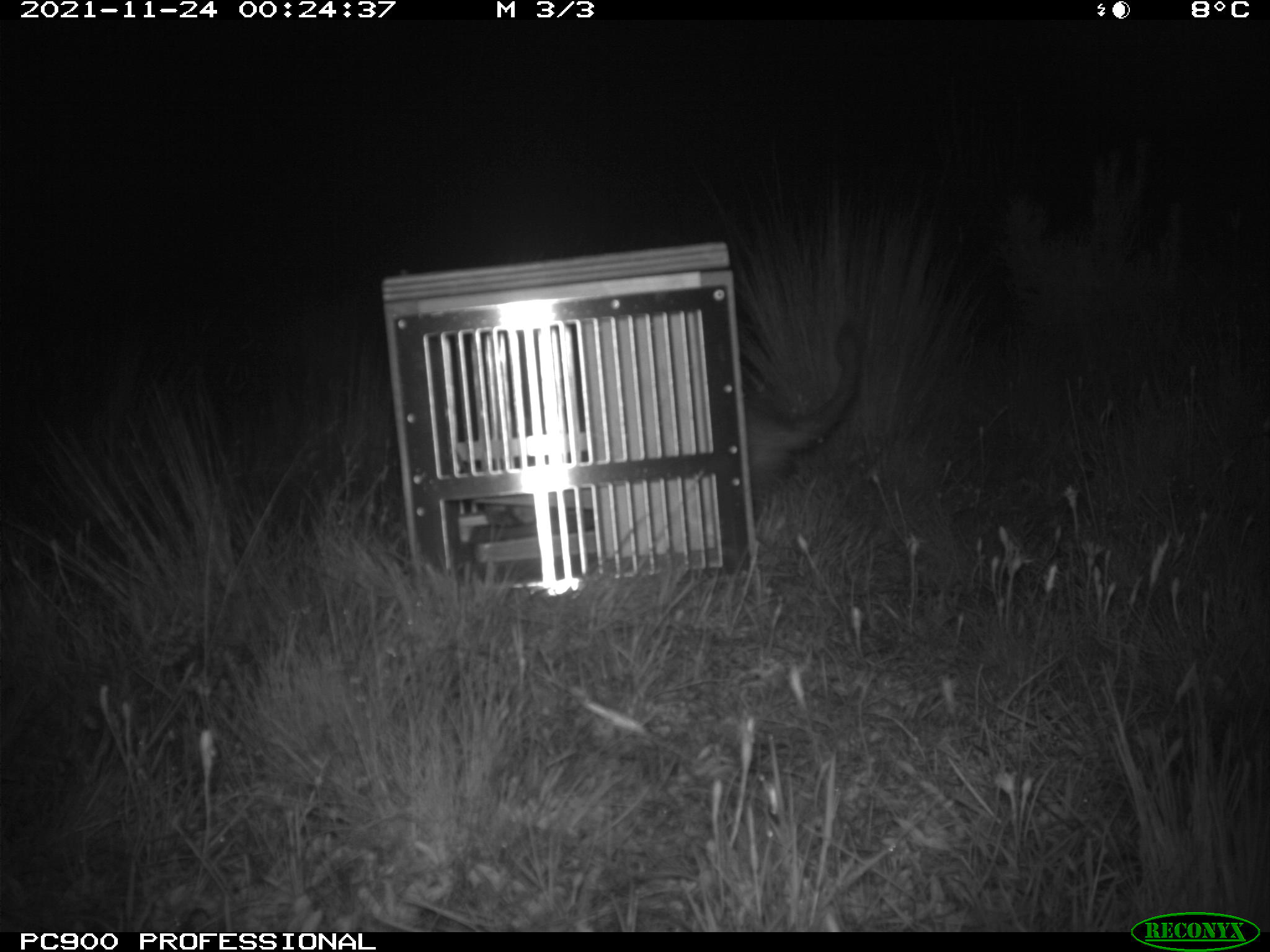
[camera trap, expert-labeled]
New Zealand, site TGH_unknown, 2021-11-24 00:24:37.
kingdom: Animalia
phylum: Chordata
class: Mammalia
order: Carnivora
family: Mustelidae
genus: Mustela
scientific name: Mustela furo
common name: ferret